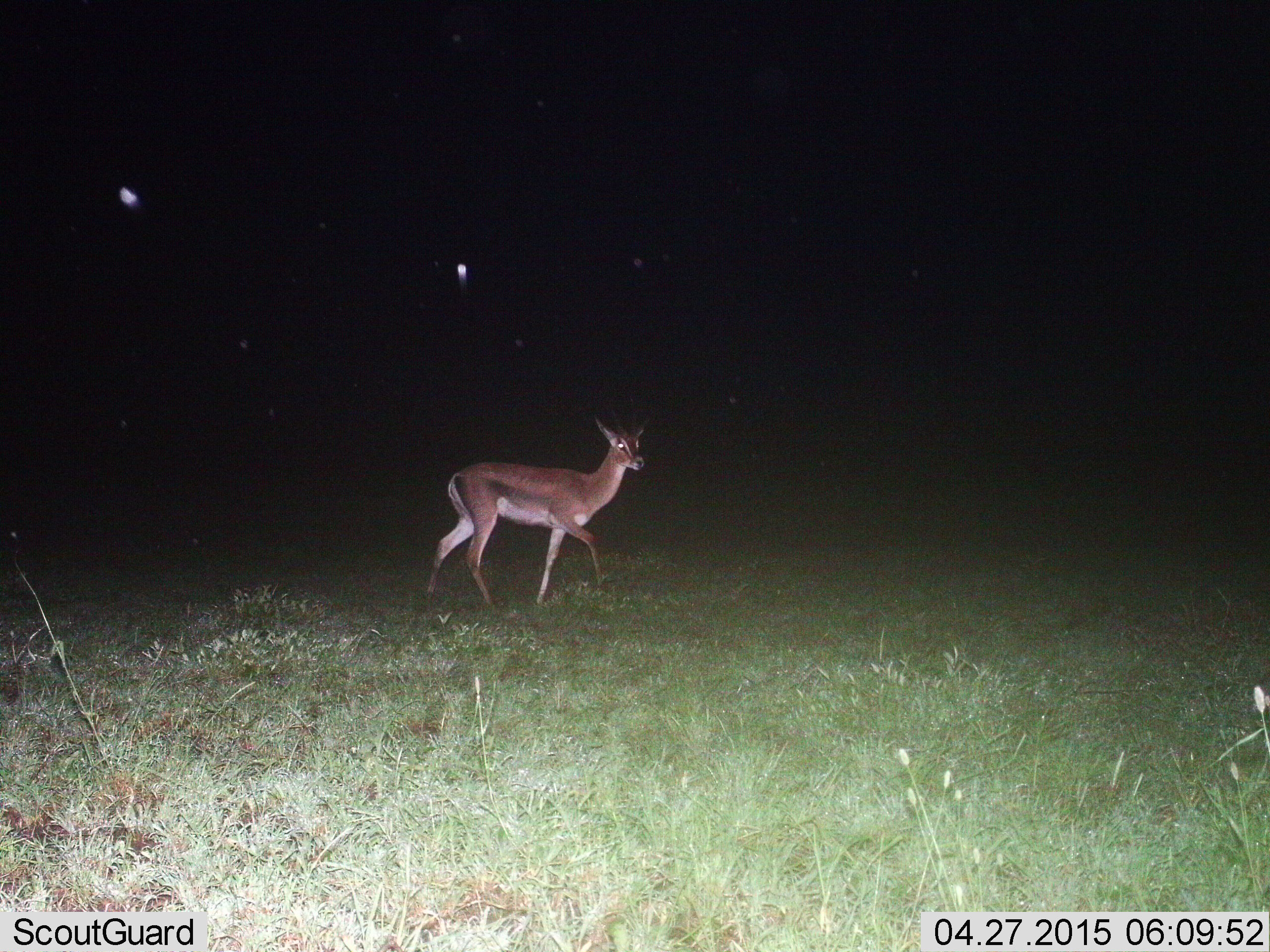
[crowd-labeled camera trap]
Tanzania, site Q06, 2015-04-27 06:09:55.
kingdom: Animalia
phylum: Chordata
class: Mammalia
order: Artiodactyla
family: Bovidae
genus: Nanger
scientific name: Nanger granti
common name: grant's gazelle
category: gazellegrants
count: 1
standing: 20%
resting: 0%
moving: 80%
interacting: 0%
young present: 0%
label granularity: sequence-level